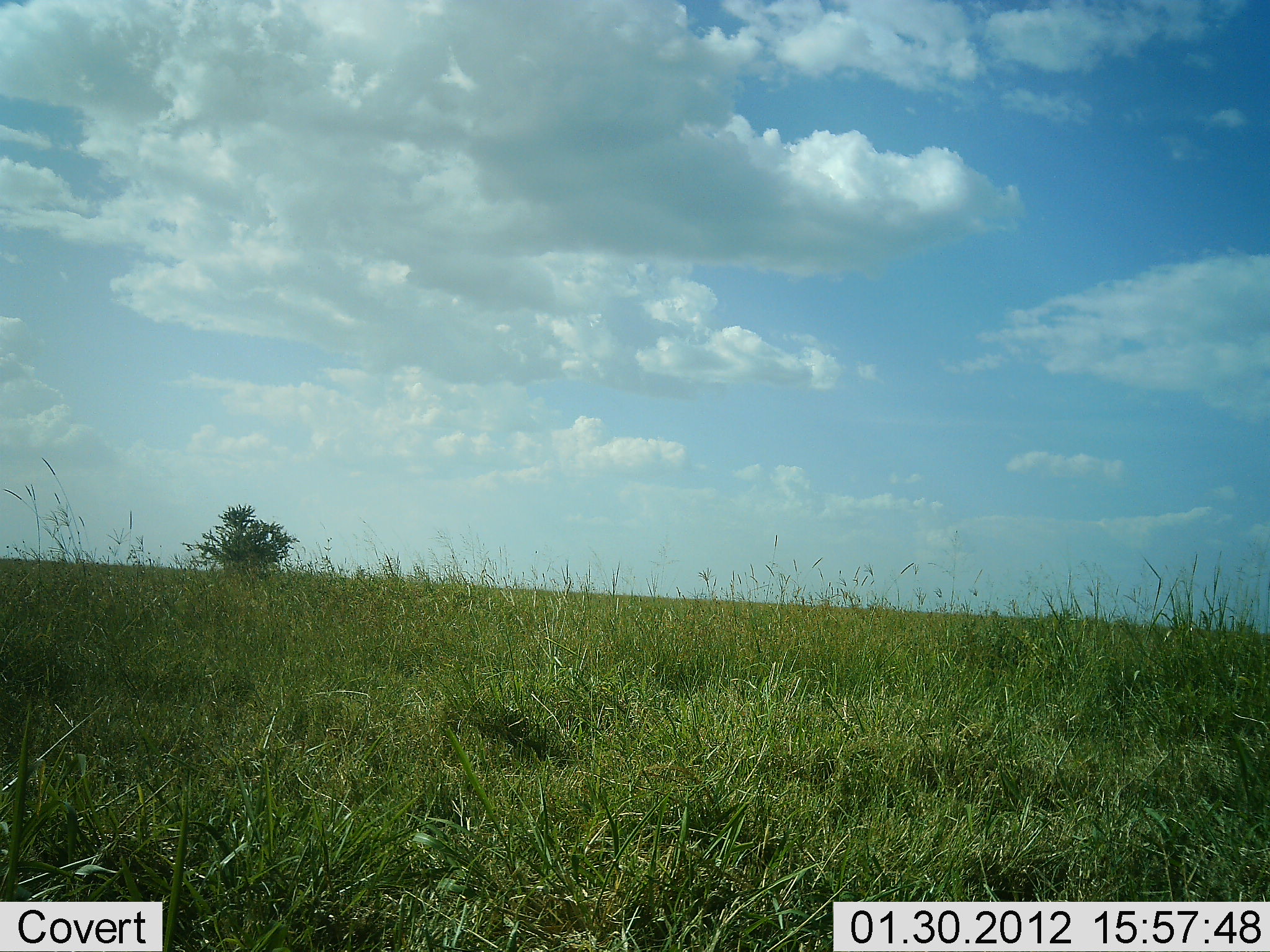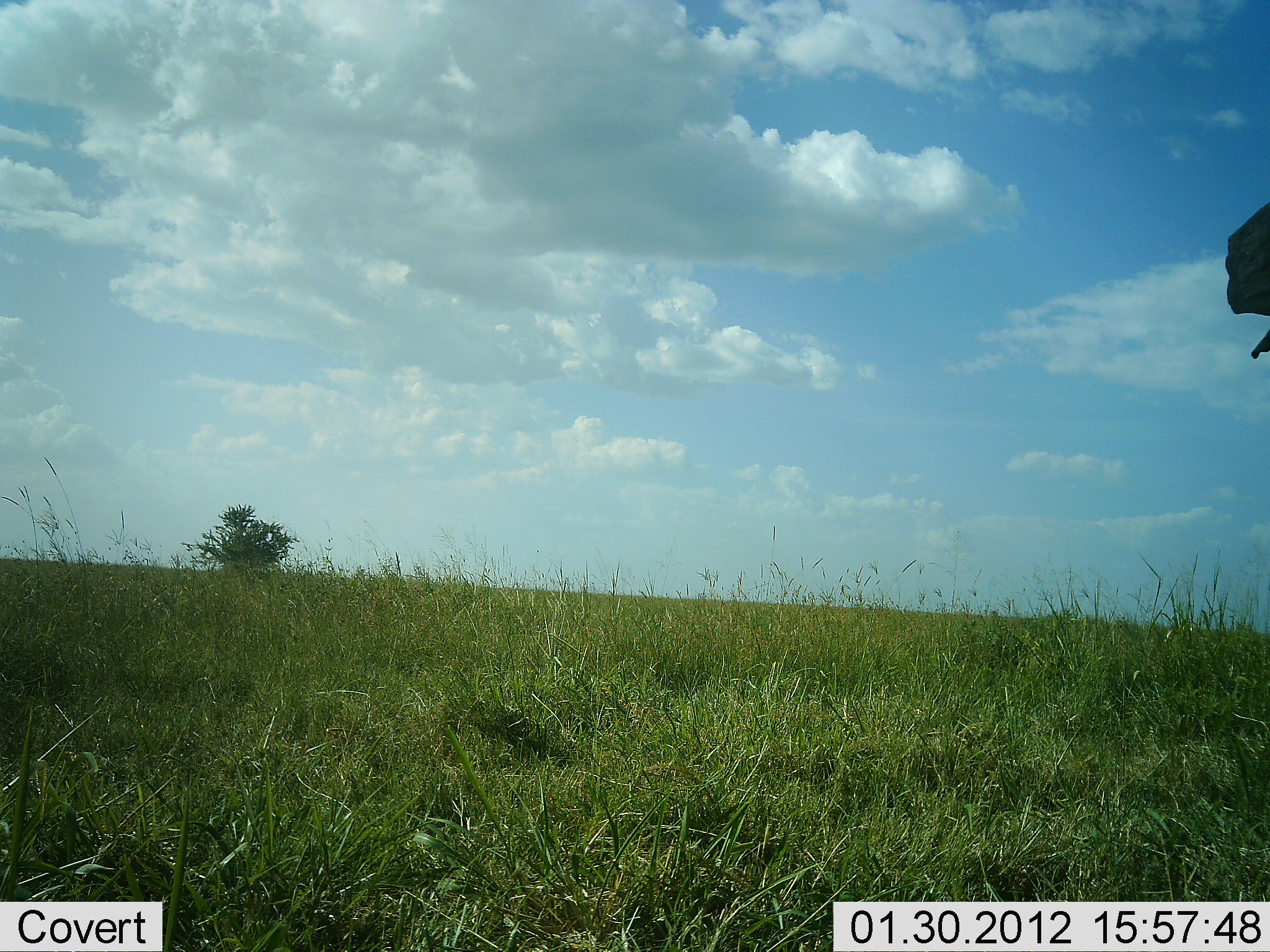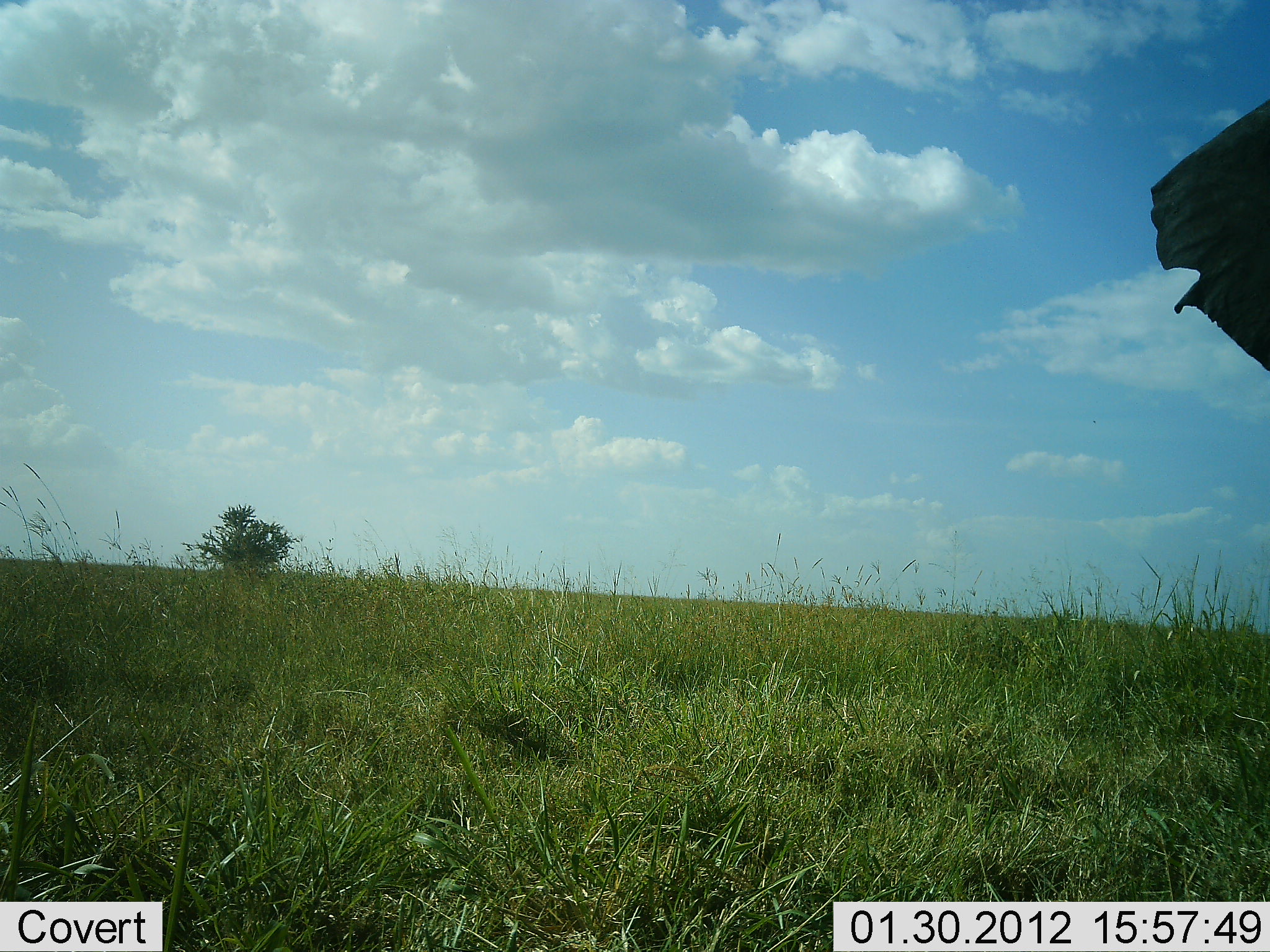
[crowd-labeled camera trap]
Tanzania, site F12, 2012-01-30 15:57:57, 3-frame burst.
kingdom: Animalia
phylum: Chordata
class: Mammalia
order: Proboscidea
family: Elephantidae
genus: Loxodonta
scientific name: Loxodonta africana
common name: african bush elephant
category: elephant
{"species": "elephant (african bush elephant) (Loxodonta africana)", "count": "1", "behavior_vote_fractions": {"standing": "76%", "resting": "0%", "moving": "24%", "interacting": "0%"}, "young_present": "0%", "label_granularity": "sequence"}